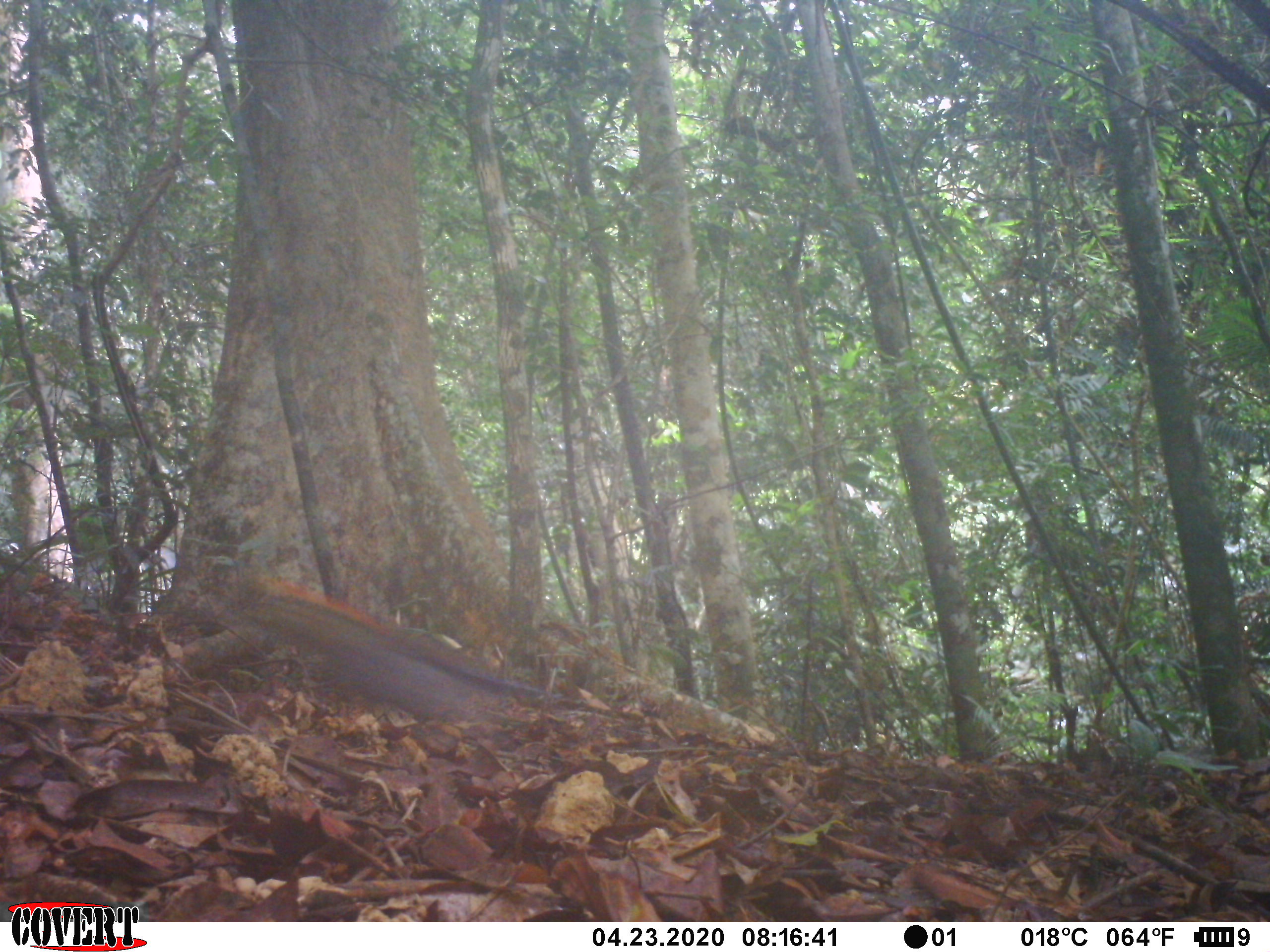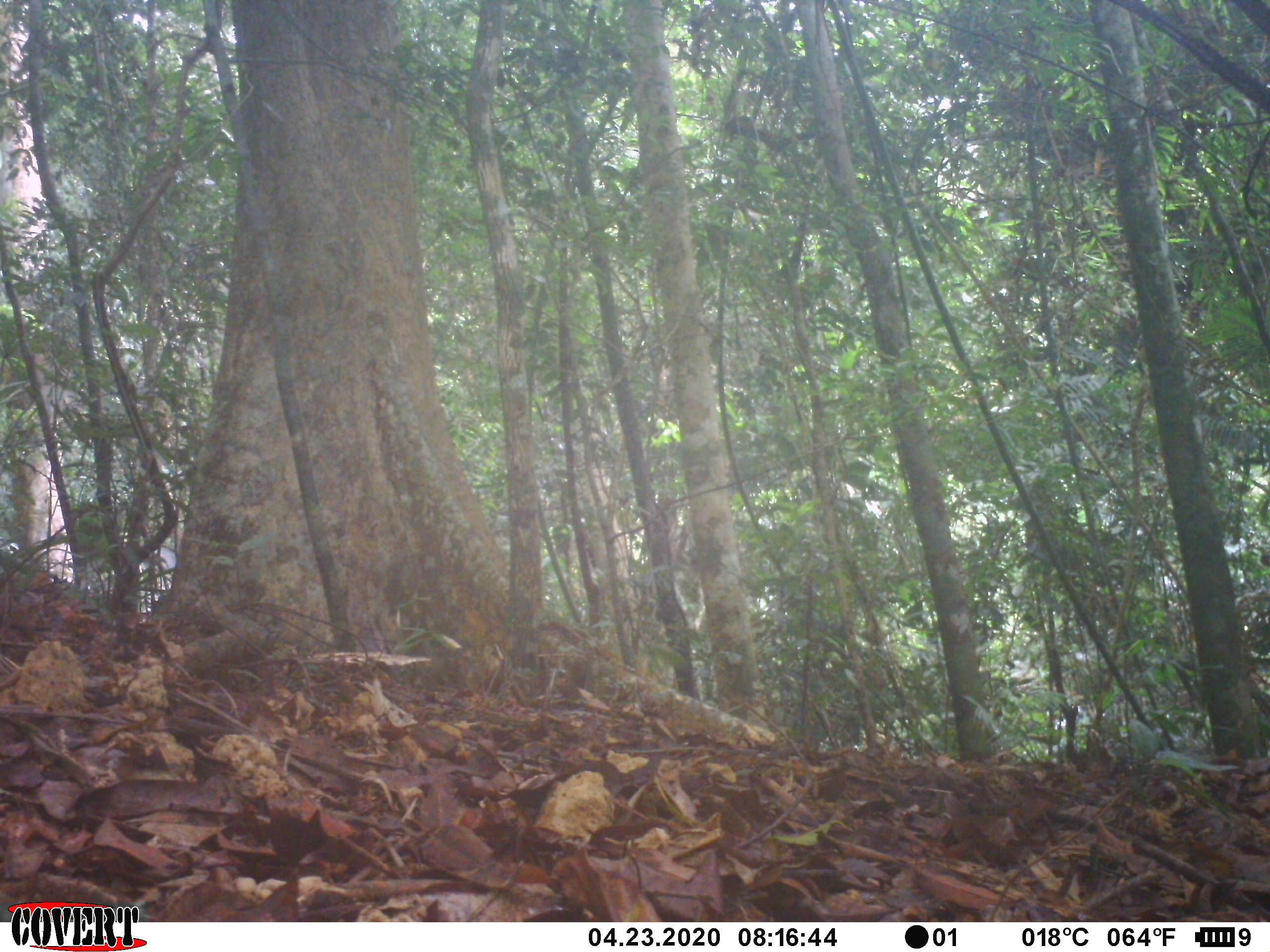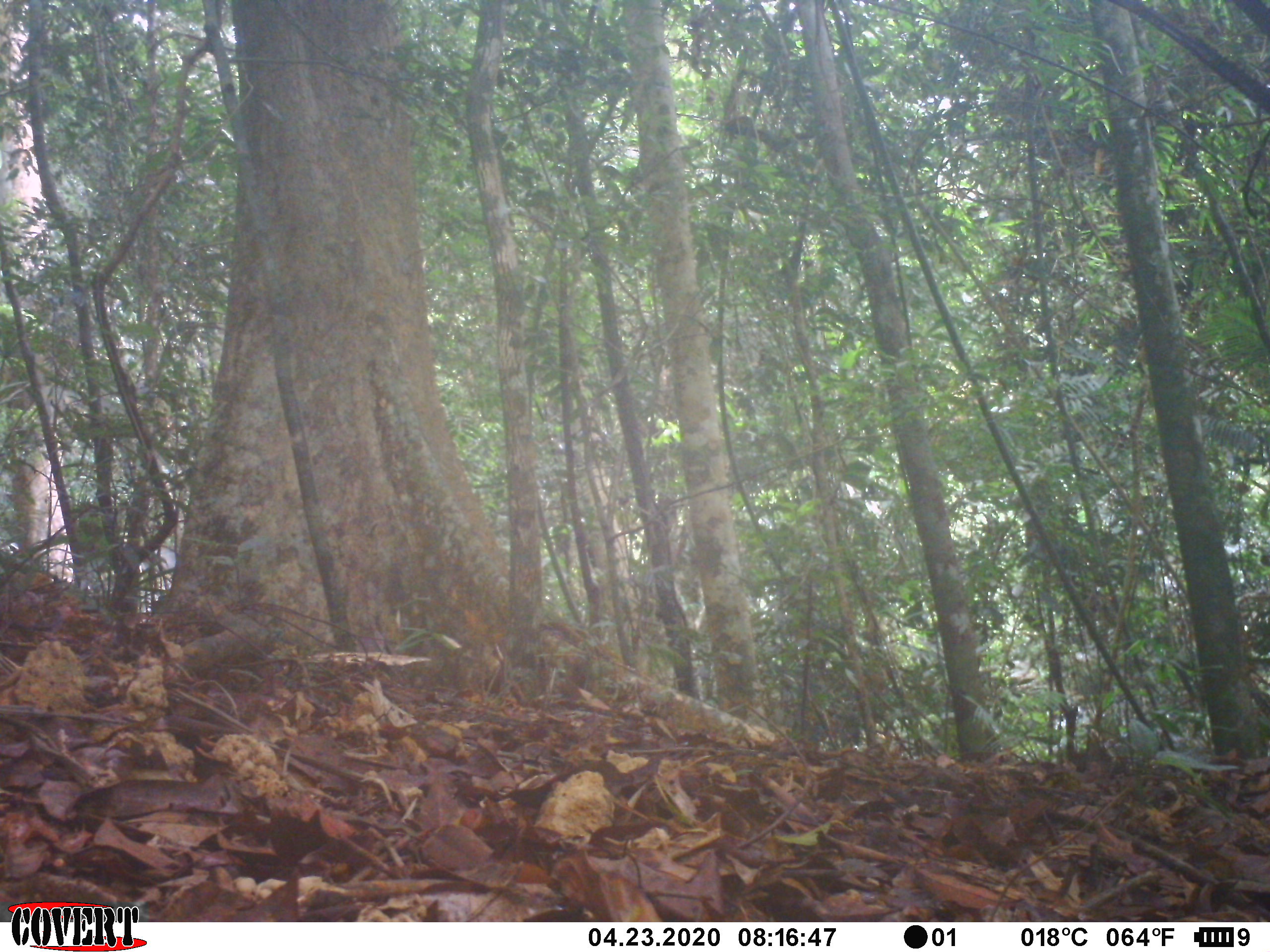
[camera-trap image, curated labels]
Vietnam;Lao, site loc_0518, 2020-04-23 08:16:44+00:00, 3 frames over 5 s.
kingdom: Animalia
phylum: Chordata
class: Aves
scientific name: Aves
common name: bird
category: unidentified bird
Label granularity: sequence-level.